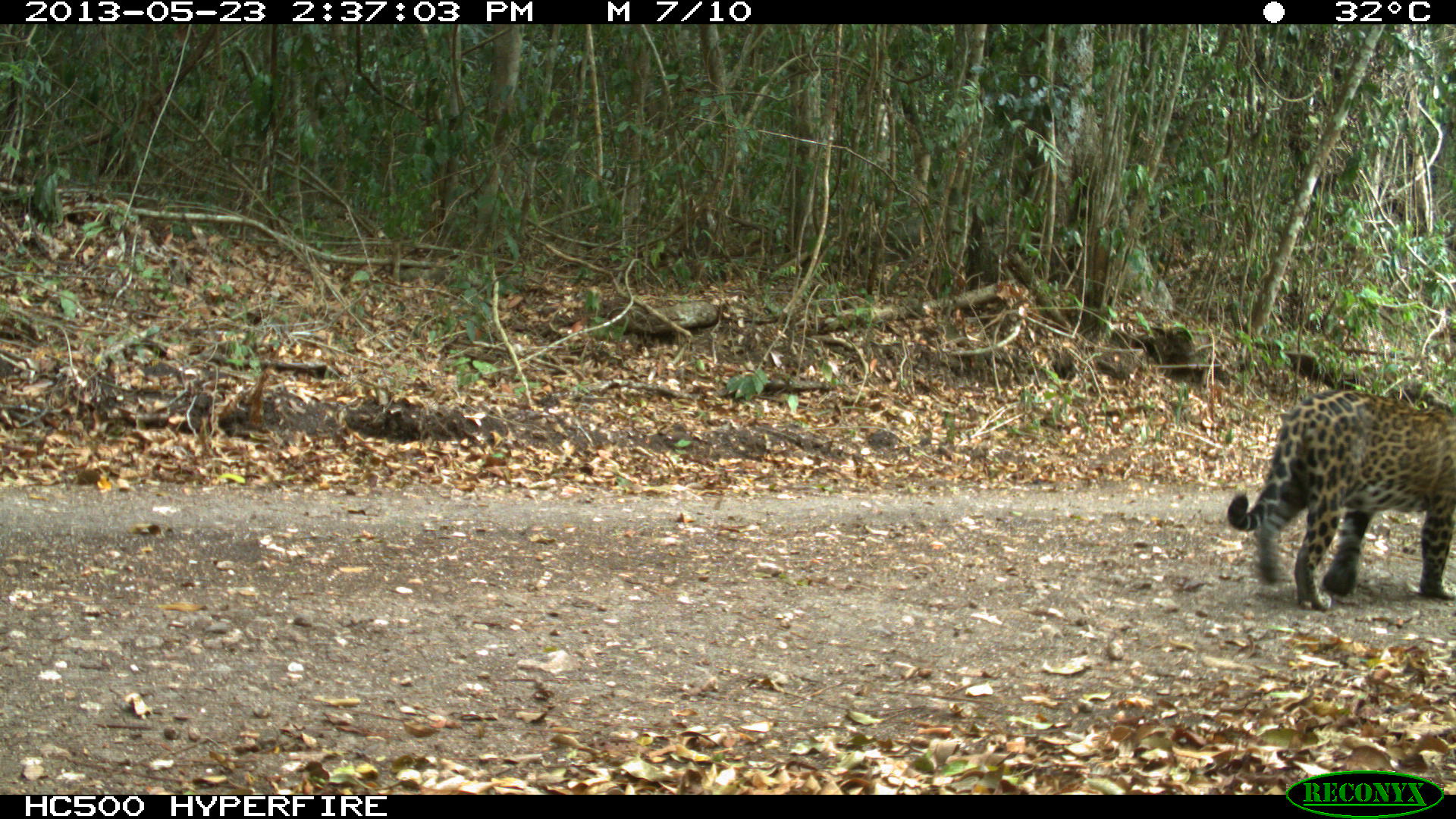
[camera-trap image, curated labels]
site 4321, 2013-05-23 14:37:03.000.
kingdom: Animalia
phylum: Chordata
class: Mammalia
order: Carnivora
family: Felidae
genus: Panthera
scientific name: Panthera onca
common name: jaguar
Panthera onca (jaguar), count 1.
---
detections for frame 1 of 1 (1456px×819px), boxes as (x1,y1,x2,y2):
panthera onca: (1223,387,1456,613)